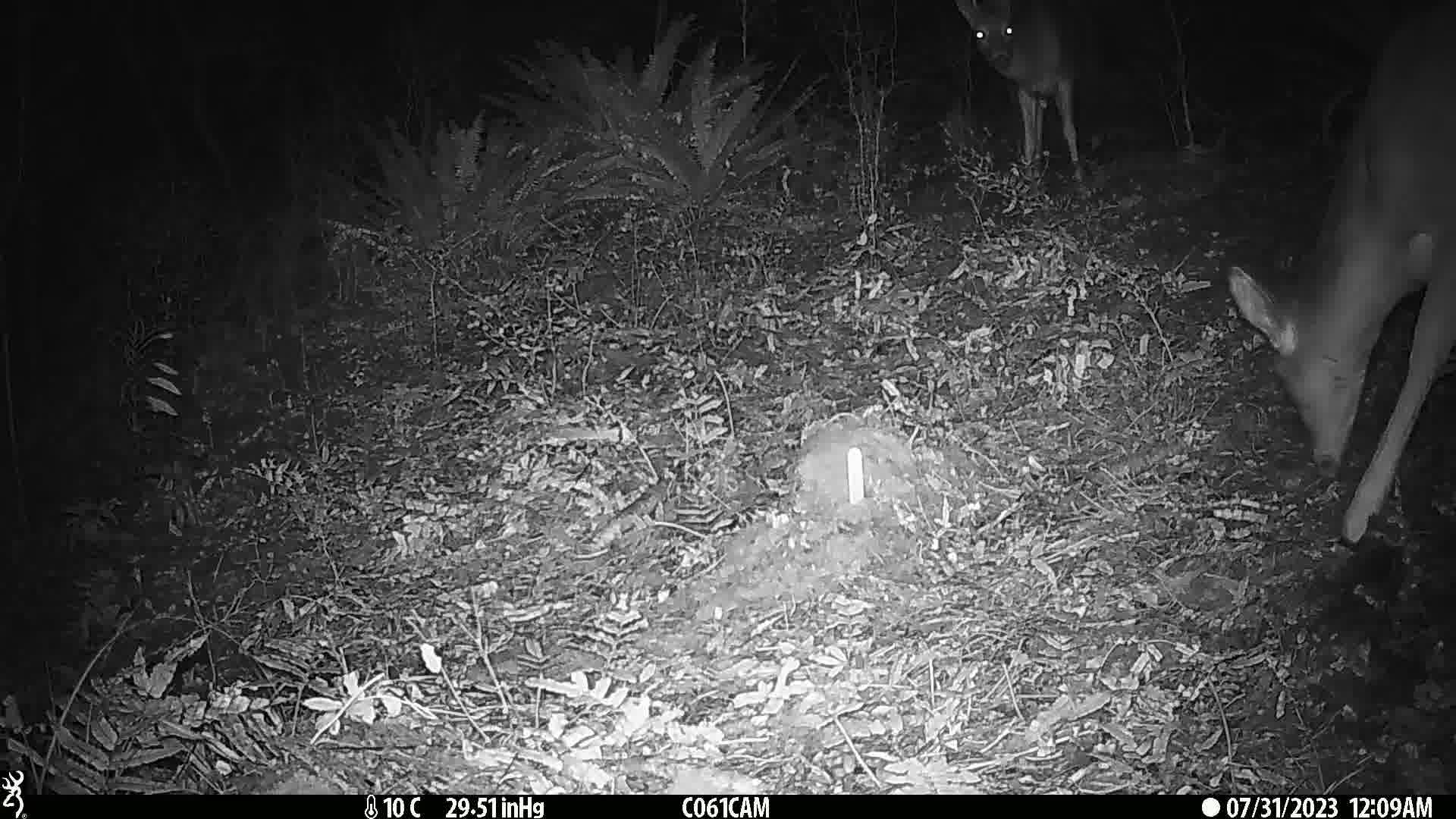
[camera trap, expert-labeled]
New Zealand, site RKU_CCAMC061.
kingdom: Animalia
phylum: Chordata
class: Mammalia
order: Artiodactyla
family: Cervidae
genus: Odocoileus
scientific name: Odocoileus virginianus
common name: white-tailed deer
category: white tailed deer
White tailed deer (white-tailed deer) (Odocoileus virginianus).